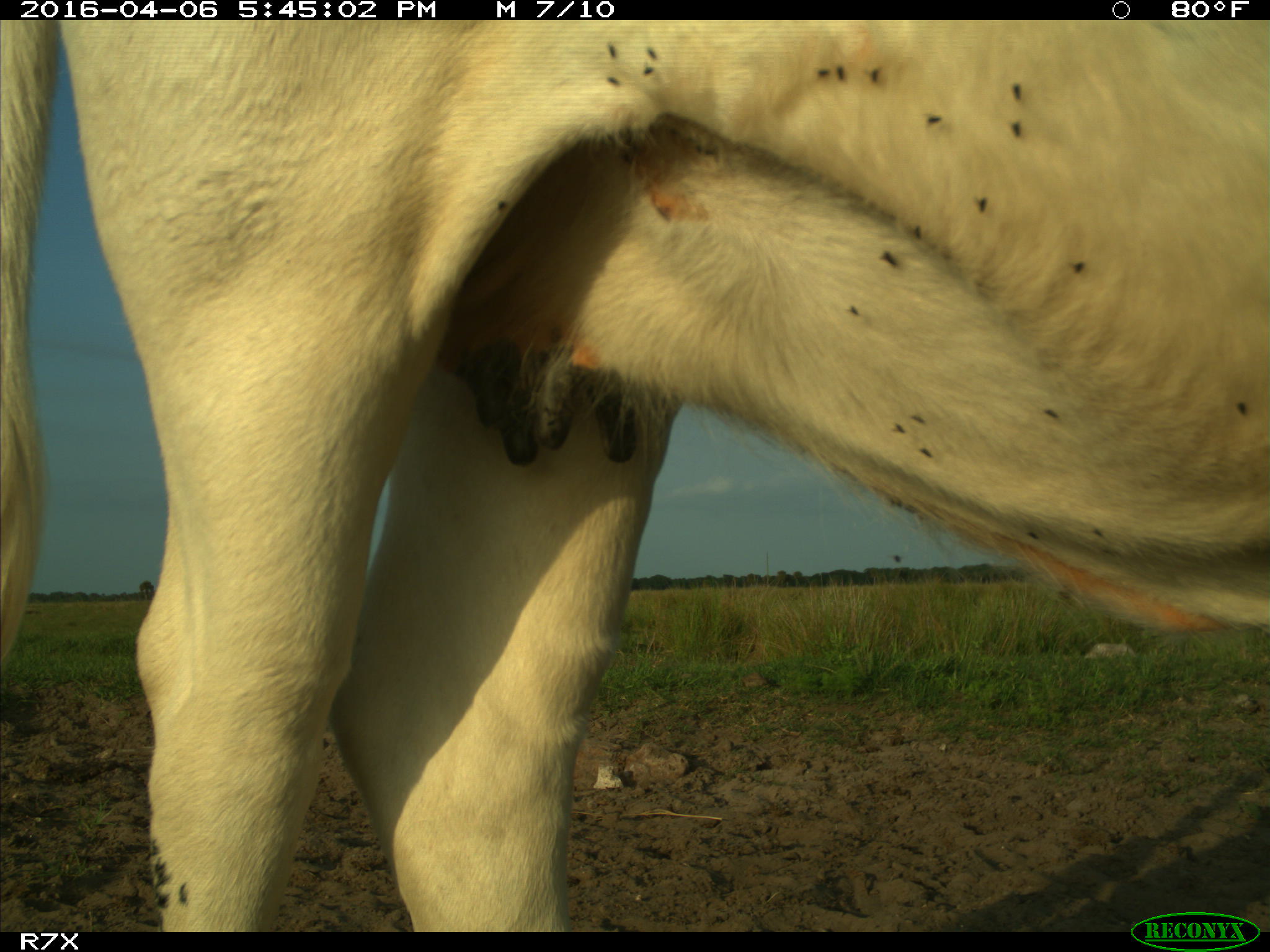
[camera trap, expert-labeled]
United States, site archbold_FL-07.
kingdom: Animalia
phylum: Chordata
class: Mammalia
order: Artiodactyla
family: Bovidae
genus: Bos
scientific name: Bos taurus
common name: domestic cow